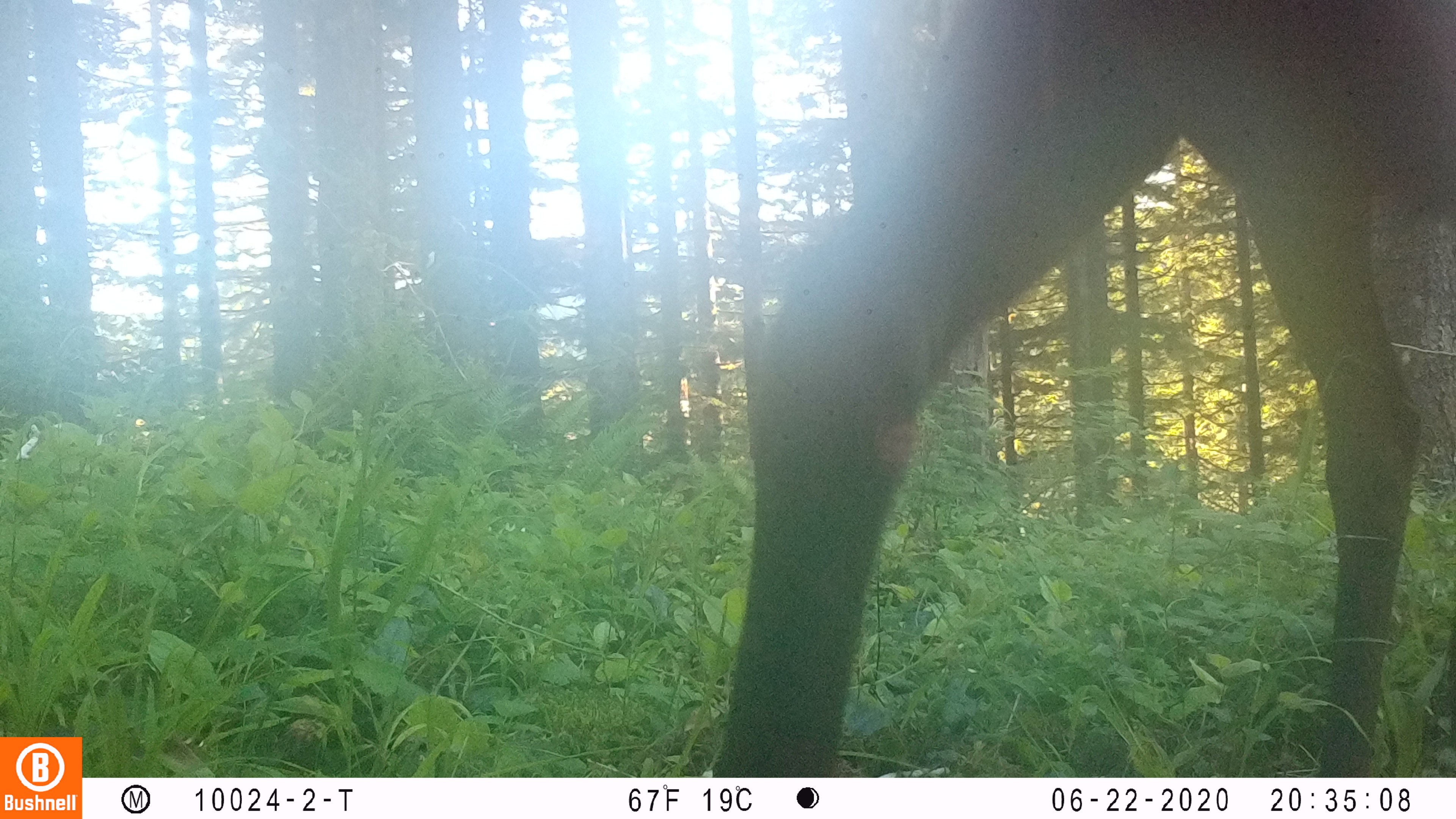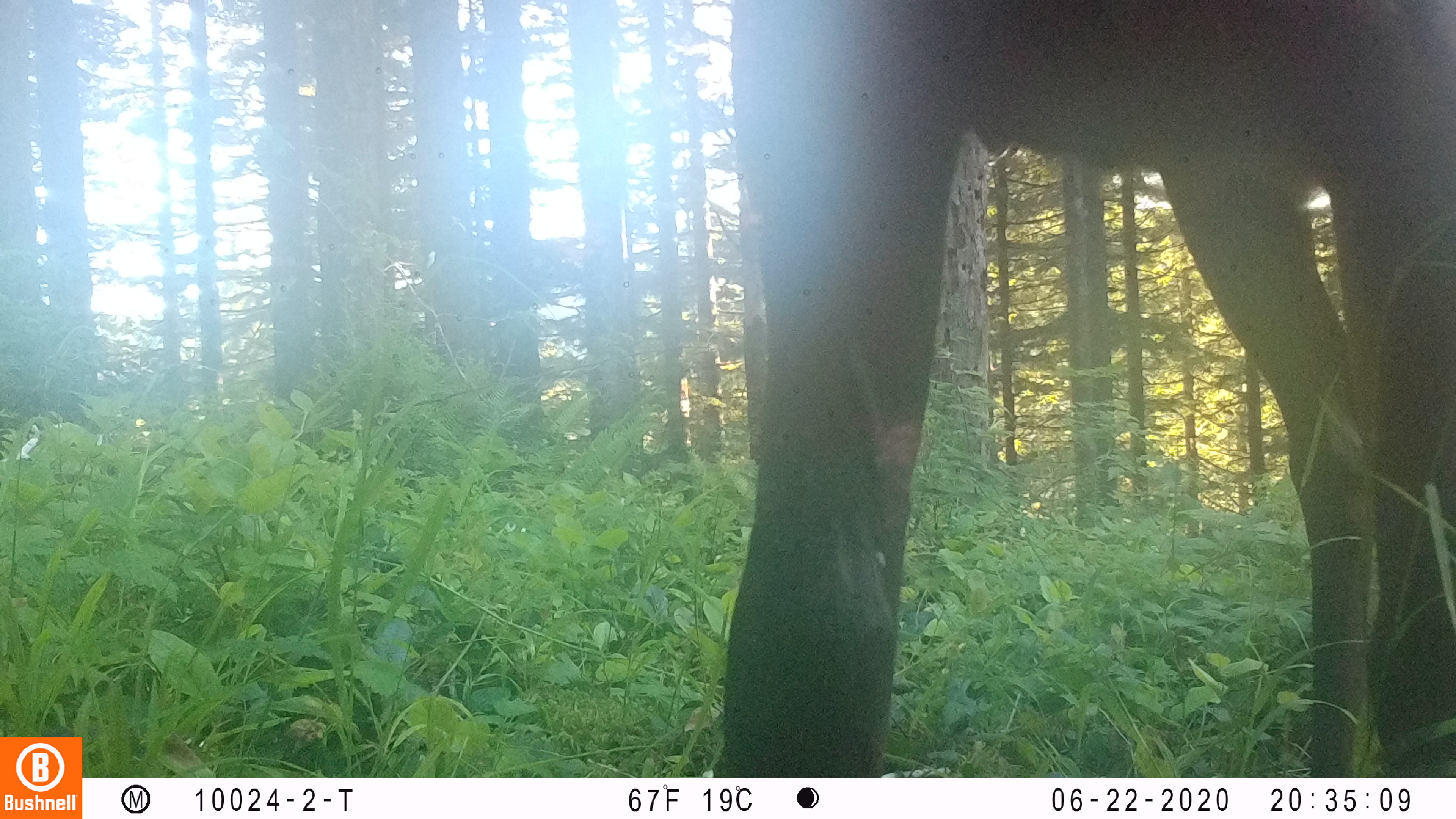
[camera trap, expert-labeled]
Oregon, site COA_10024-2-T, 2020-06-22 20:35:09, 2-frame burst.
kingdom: Animalia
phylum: Chordata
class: Mammalia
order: Artiodactyla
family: Cervidae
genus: Cervus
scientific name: Cervus canadensis roosevelti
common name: roosevelt elk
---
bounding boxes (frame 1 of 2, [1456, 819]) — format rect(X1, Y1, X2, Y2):
roosevelt elk: rect(711, 0, 1453, 770)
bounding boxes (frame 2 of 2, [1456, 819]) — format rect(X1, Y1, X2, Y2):
roosevelt elk: rect(709, 0, 1453, 770)